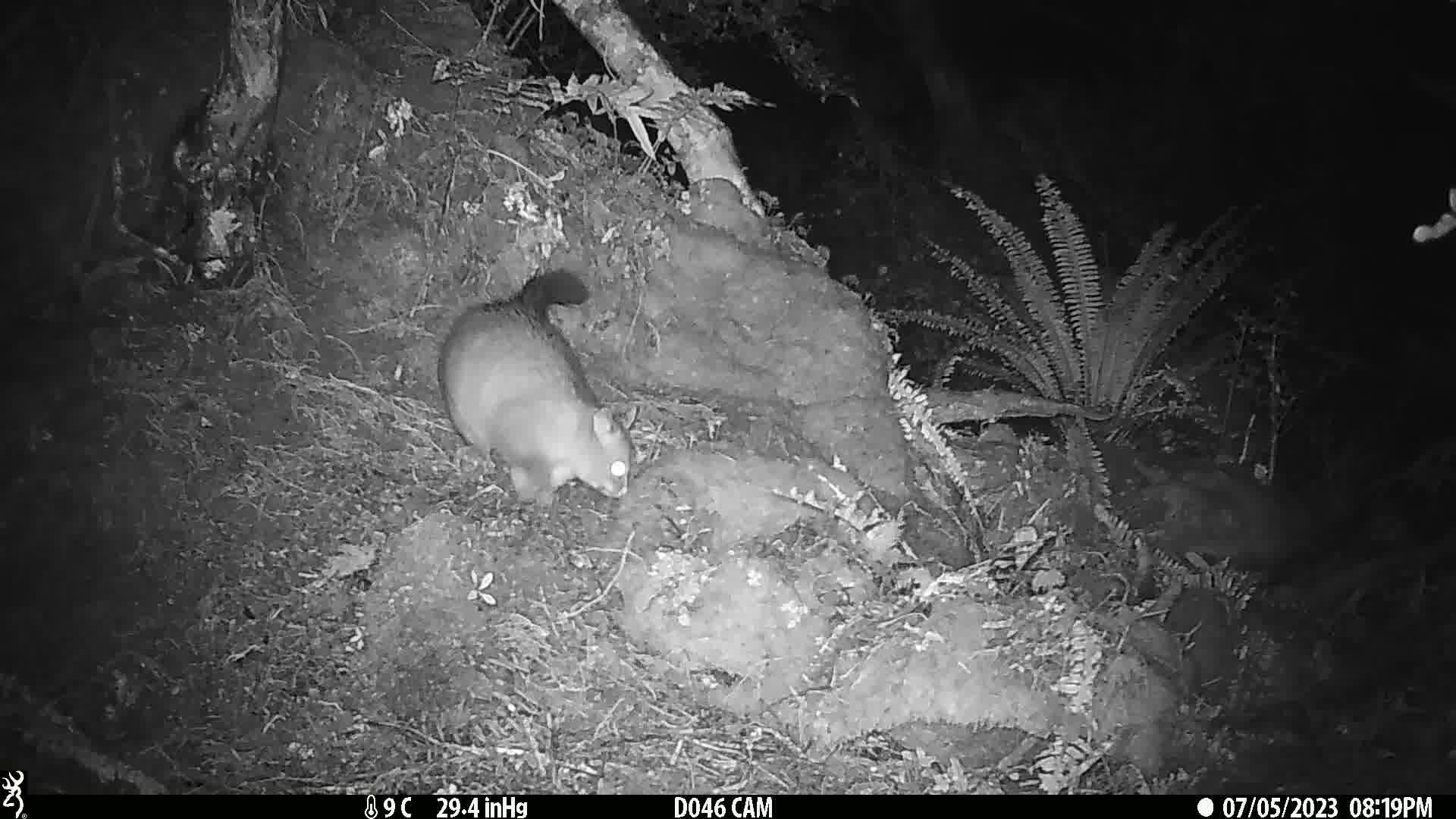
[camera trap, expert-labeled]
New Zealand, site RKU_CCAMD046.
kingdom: Animalia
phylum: Chordata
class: Mammalia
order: Diprotodontia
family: Phalangeridae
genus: Trichosurus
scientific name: Trichosurus vulpecula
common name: common brushtail possum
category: possum